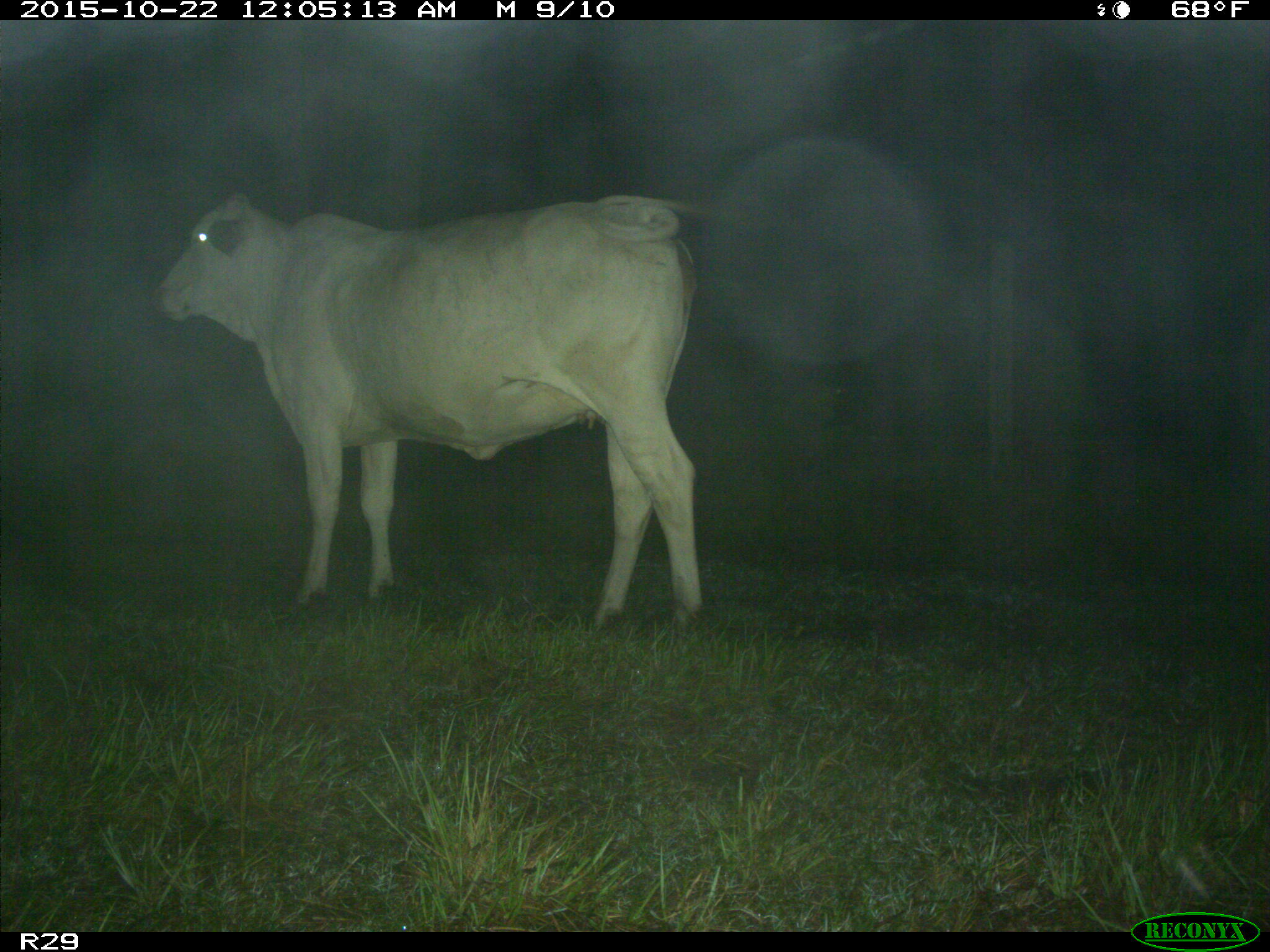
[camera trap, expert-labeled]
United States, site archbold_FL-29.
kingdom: Animalia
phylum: Chordata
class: Mammalia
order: Artiodactyla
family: Bovidae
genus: Bos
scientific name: Bos taurus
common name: domestic cow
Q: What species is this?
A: Bos taurus (domestic cow).